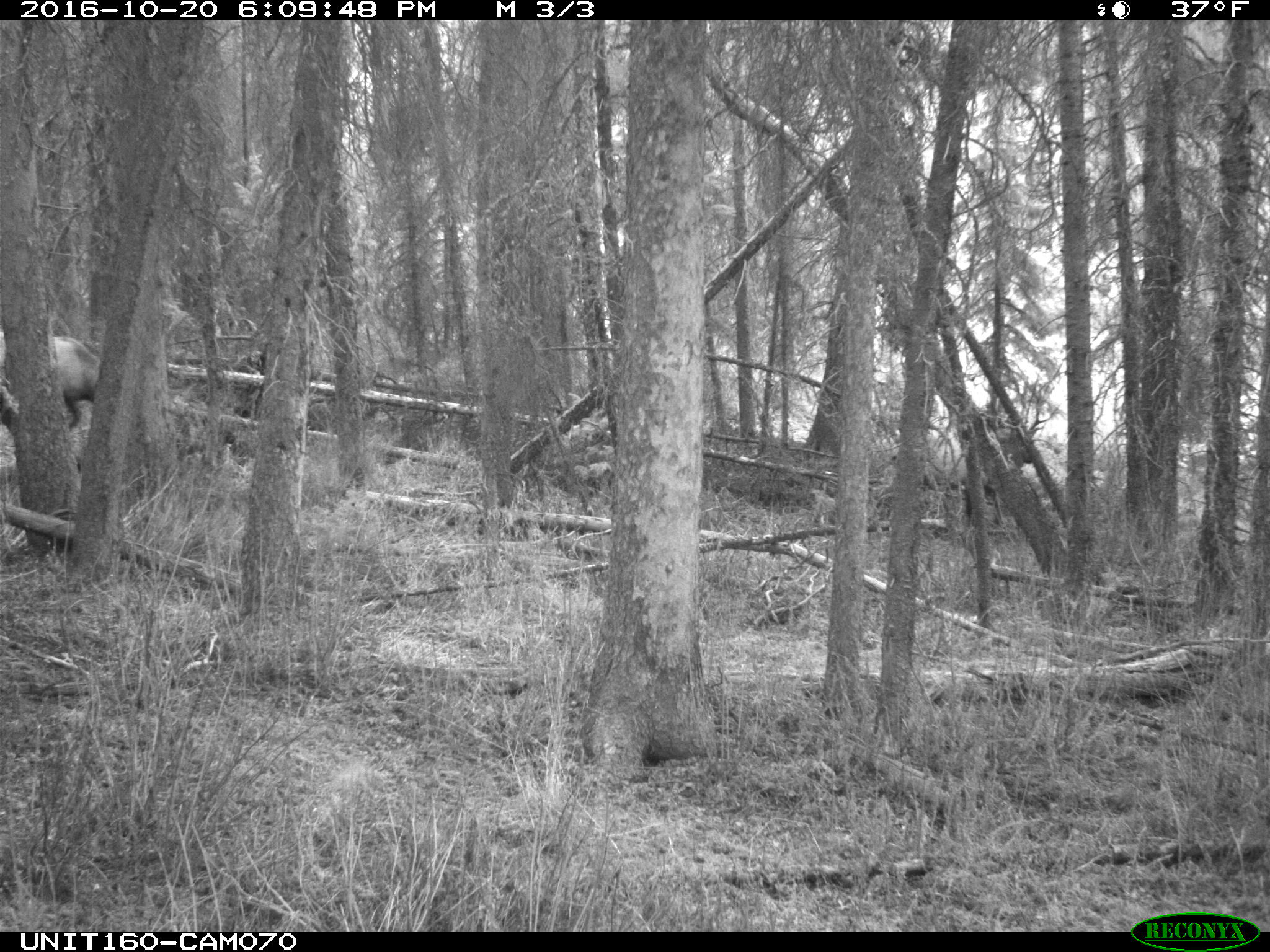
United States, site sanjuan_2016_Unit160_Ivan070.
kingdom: Animalia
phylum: Chordata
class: Mammalia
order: Artiodactyla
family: Cervidae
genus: Cervus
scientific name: Cervus elaphus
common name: red deer